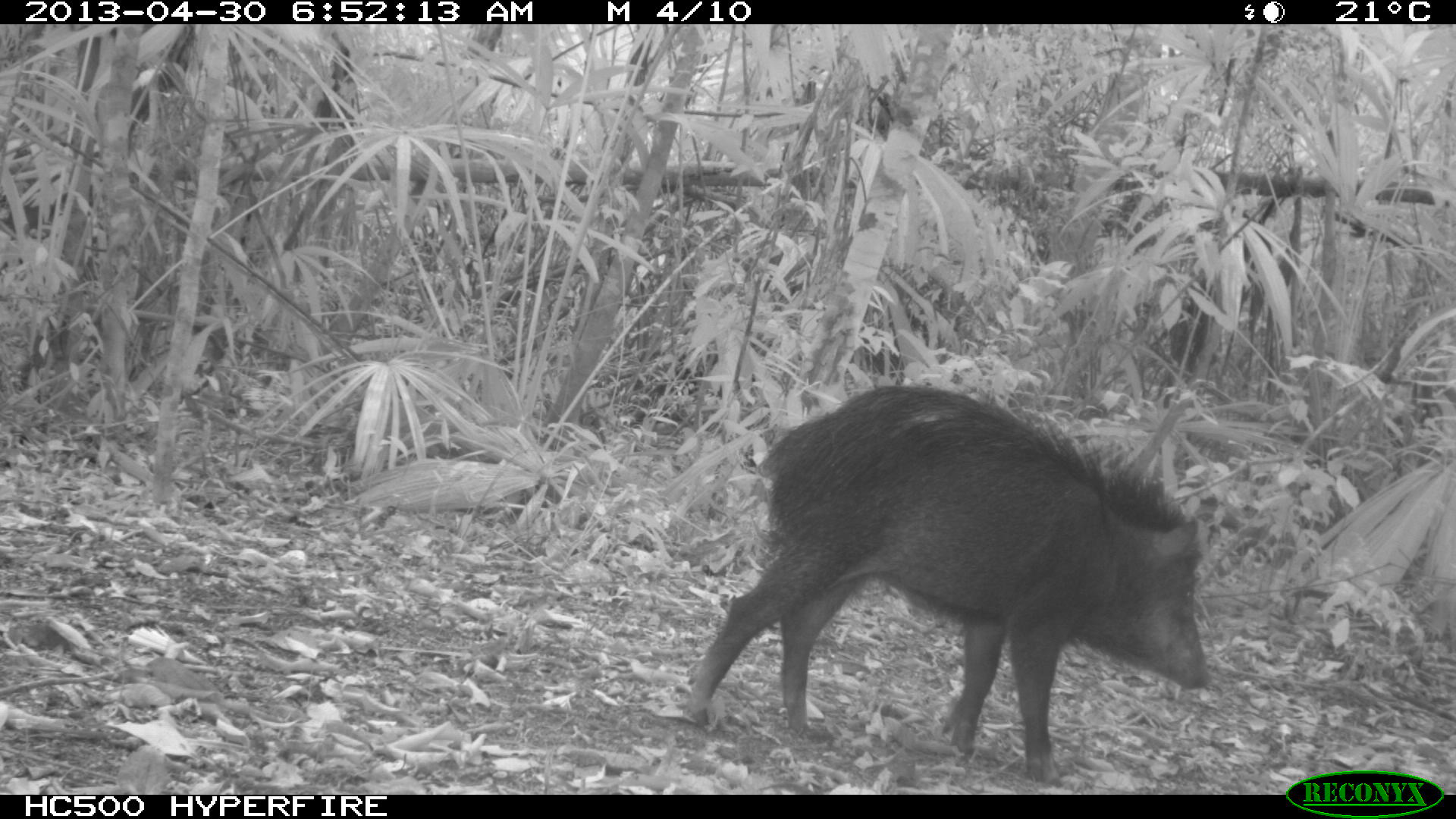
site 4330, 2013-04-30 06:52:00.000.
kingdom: Animalia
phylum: Chordata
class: Mammalia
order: Artiodactyla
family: Tayassuidae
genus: Tayassu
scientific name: Tayassu pecari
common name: white-lipped peccary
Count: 5.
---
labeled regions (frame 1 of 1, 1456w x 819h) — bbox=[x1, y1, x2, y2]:
tayassu pecari: bbox=[682, 385, 1211, 780]